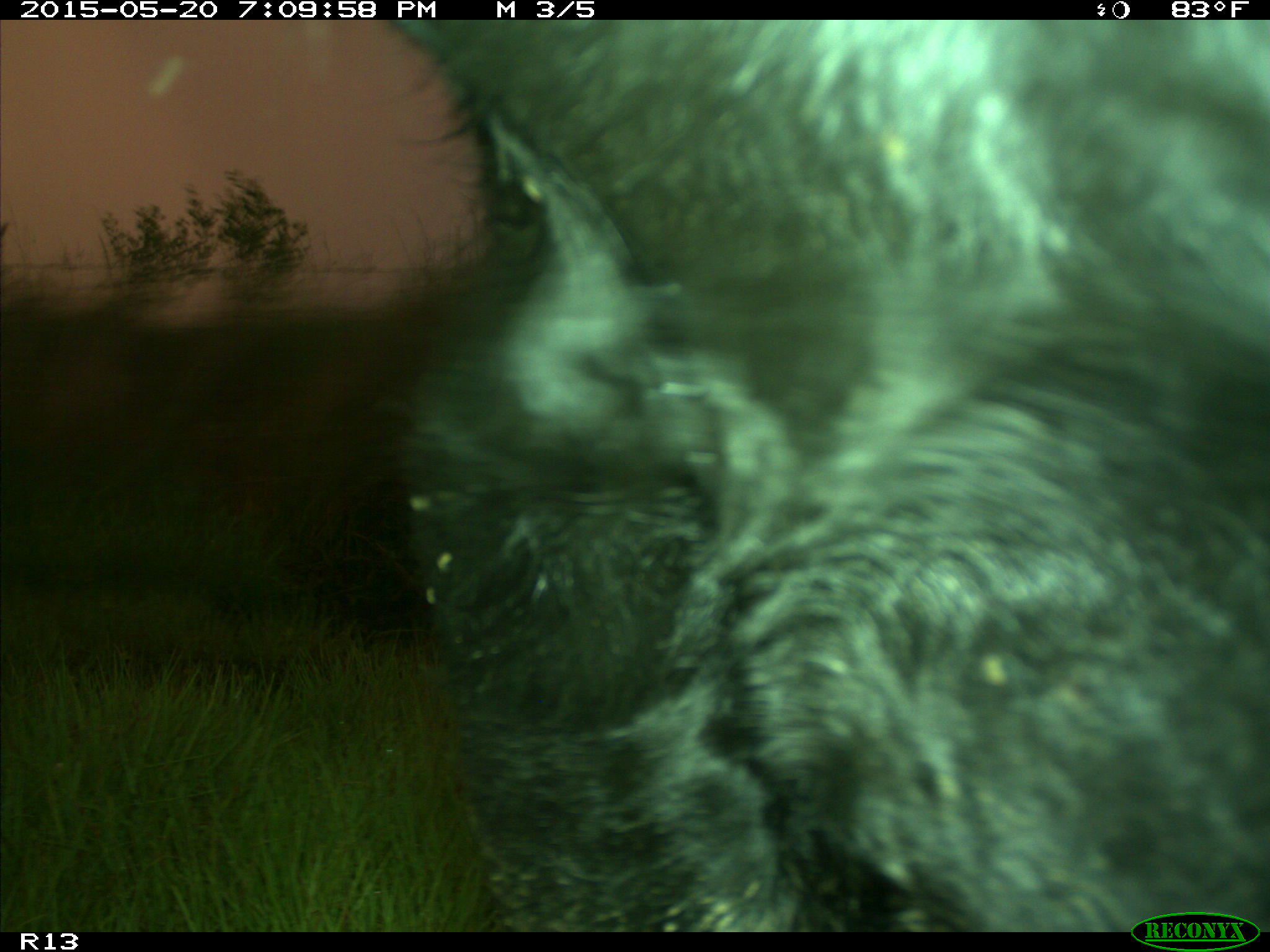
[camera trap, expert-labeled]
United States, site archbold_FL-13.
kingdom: Animalia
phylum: Chordata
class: Mammalia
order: Artiodactyla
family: Bovidae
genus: Bos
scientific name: Bos taurus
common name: domestic cow